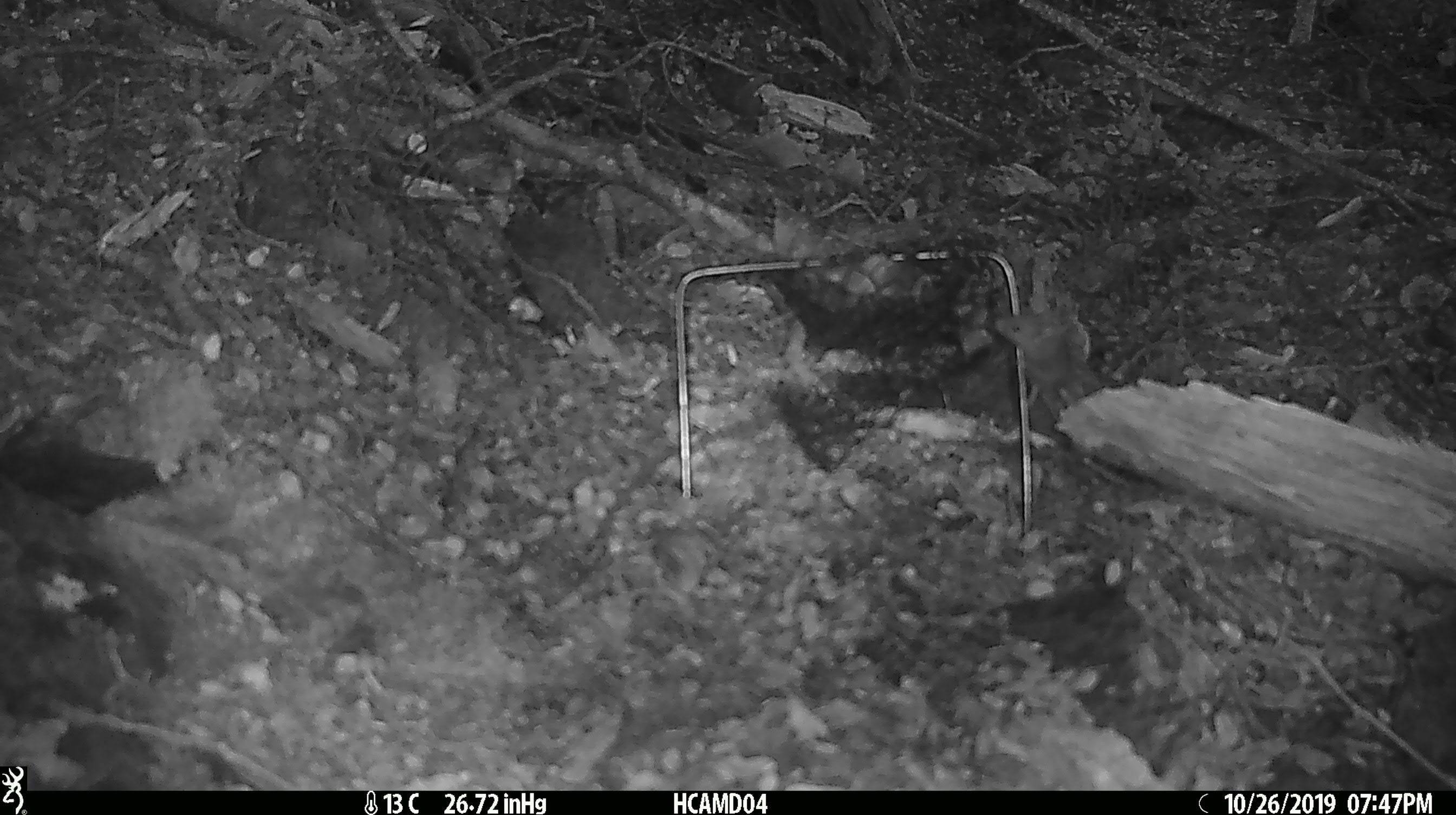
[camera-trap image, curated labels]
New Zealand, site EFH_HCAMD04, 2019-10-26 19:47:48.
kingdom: Animalia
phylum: Chordata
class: Mammalia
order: Rodentia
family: Muridae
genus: Mus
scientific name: Mus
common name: mouse